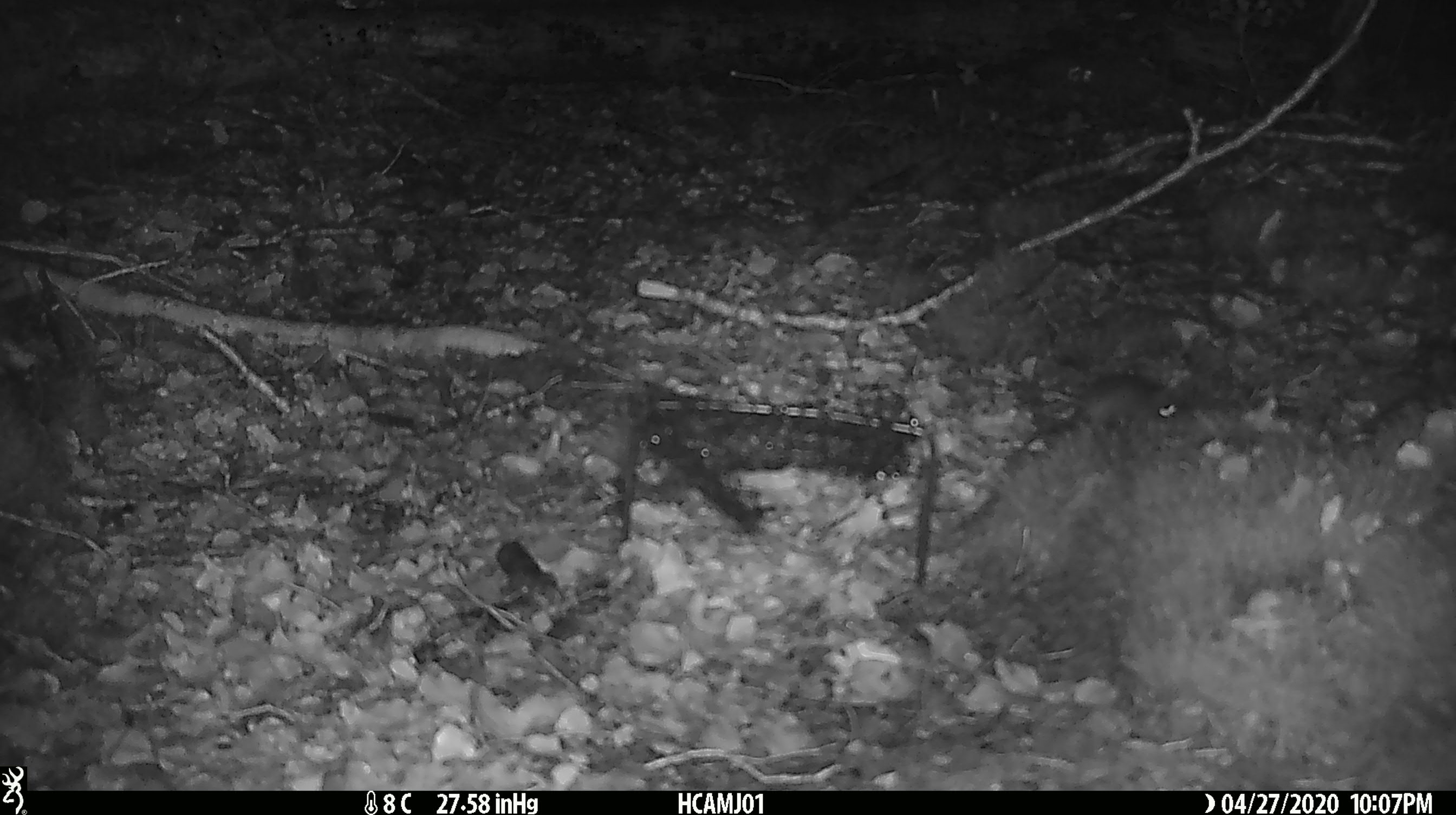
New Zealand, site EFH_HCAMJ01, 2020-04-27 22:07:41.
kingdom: Animalia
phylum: Chordata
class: Mammalia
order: Rodentia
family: Muridae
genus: Mus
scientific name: Mus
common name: mouse